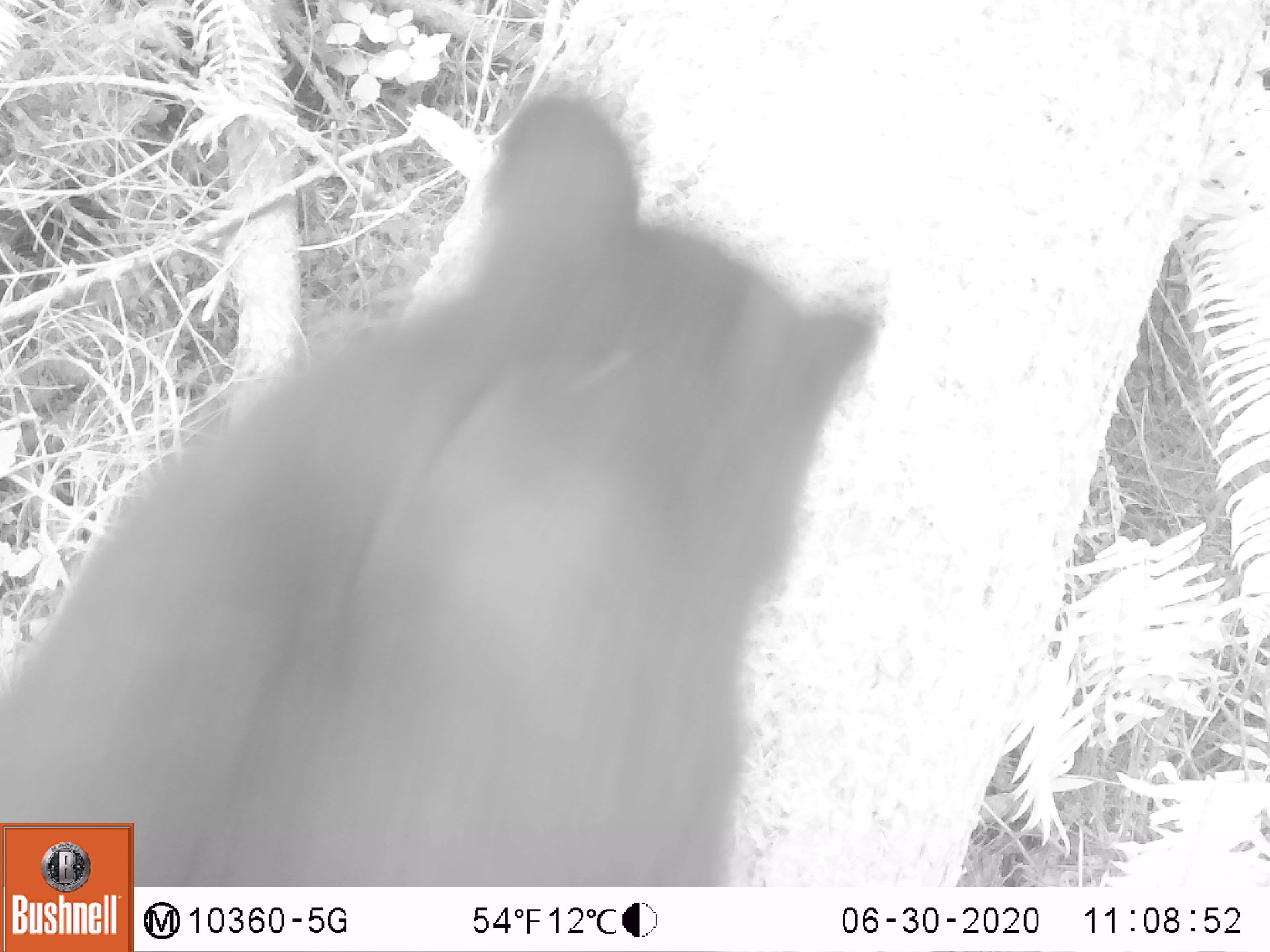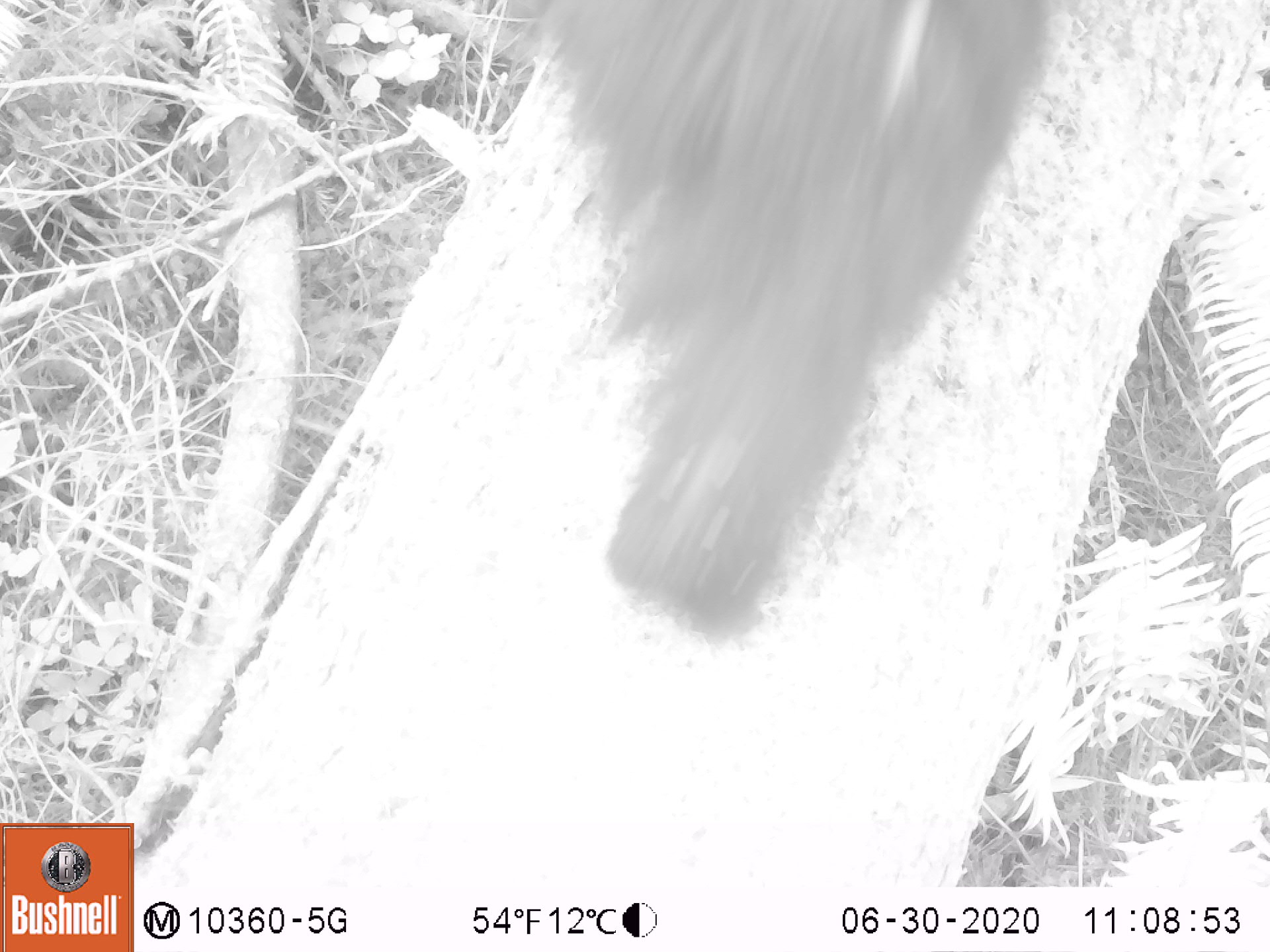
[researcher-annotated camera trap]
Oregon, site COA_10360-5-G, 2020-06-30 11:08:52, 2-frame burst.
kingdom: Animalia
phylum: Chordata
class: Mammalia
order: Carnivora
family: Ursidae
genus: Ursus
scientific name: Ursus americanus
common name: american black bear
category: black bear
Black bear (american black bear) (Ursus americanus).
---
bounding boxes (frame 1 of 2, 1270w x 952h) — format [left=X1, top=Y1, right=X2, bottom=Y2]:
black bear: [left=137, top=81, right=876, bottom=883]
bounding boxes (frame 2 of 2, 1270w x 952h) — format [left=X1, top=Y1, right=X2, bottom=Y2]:
black bear: [left=539, top=1, right=1040, bottom=632]